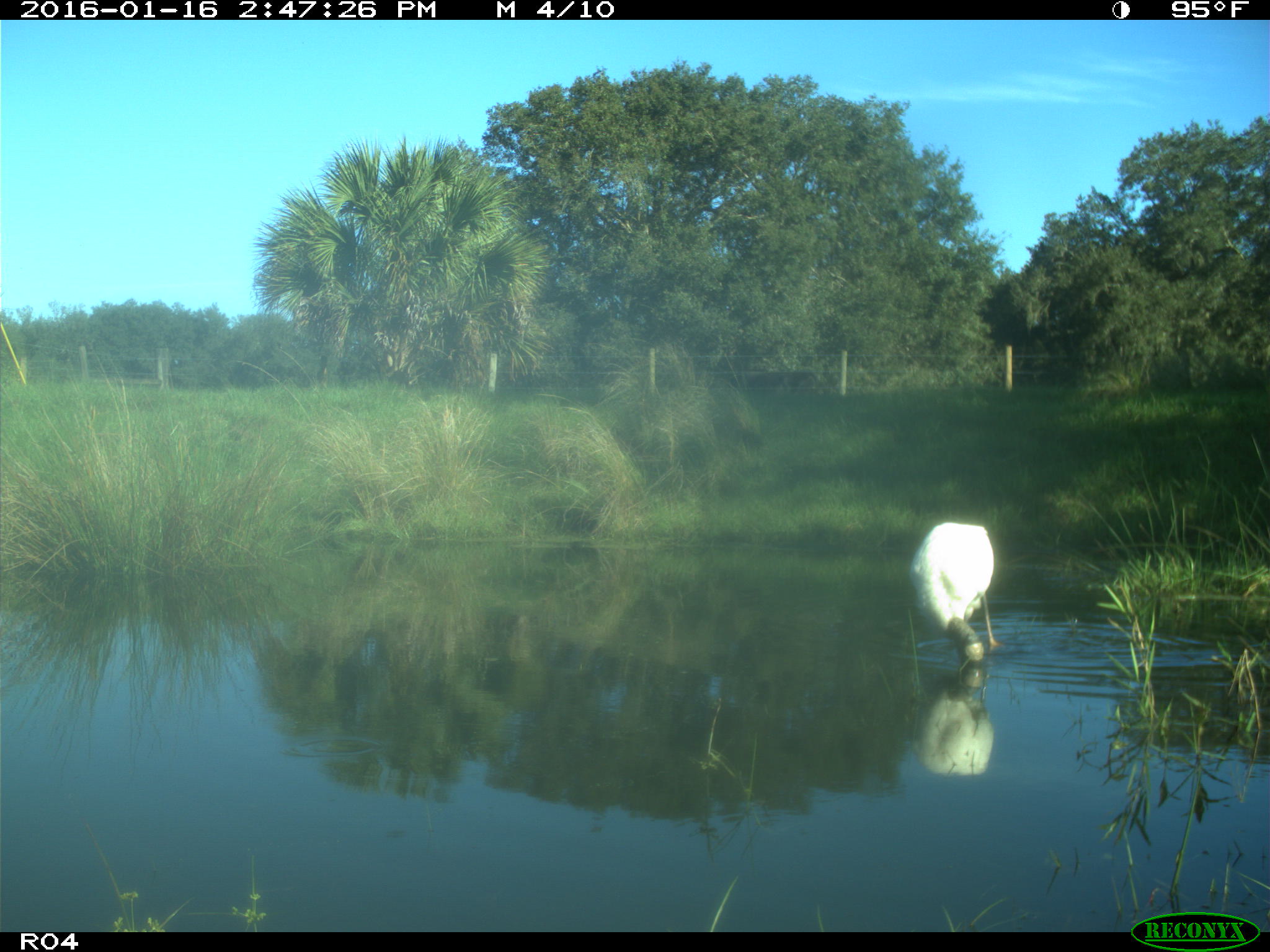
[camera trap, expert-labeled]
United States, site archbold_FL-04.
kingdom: Animalia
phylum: Chordata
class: Aves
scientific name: Aves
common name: birds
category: unidentified bird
Unidentified bird (birds) (Aves).